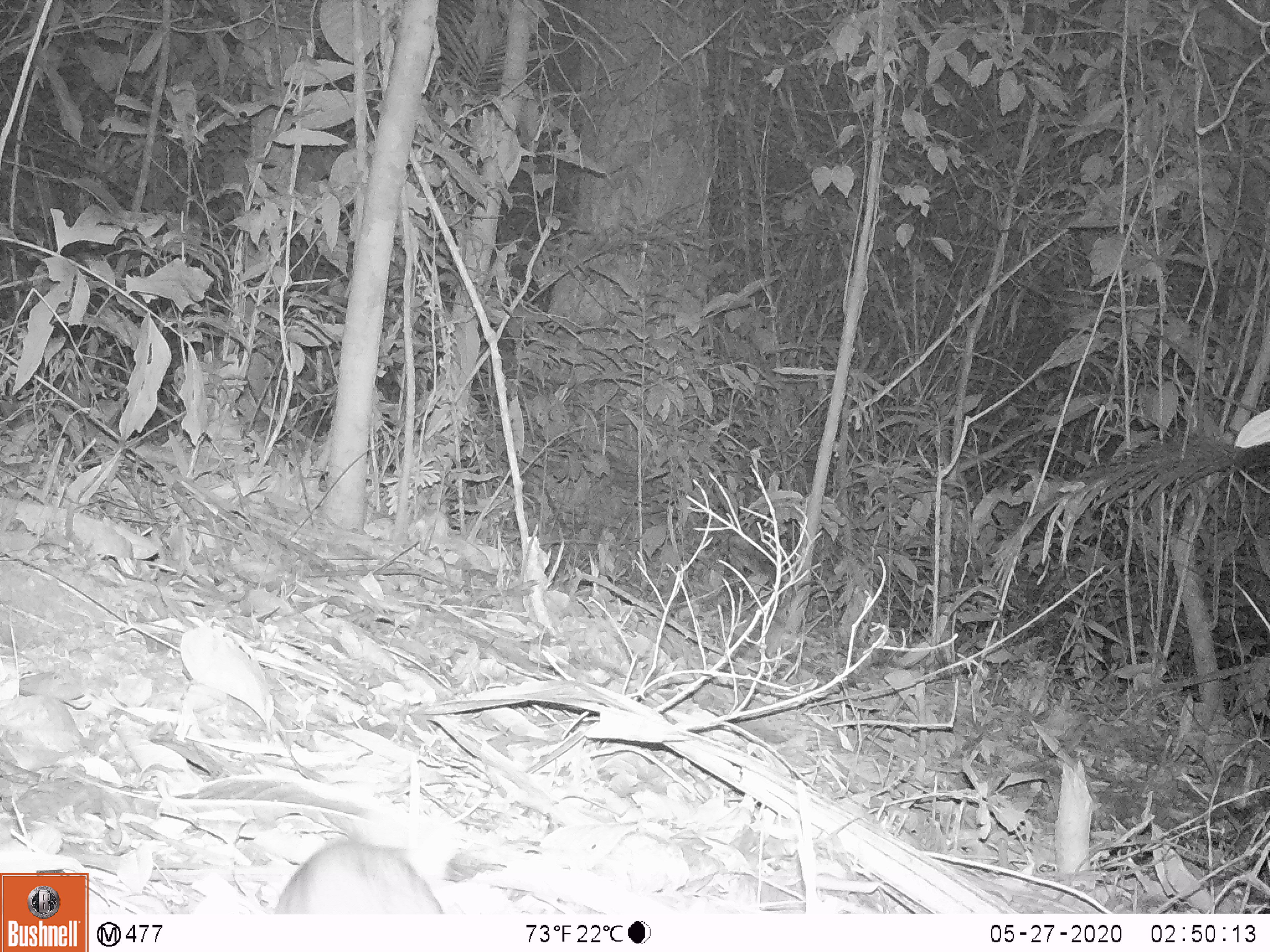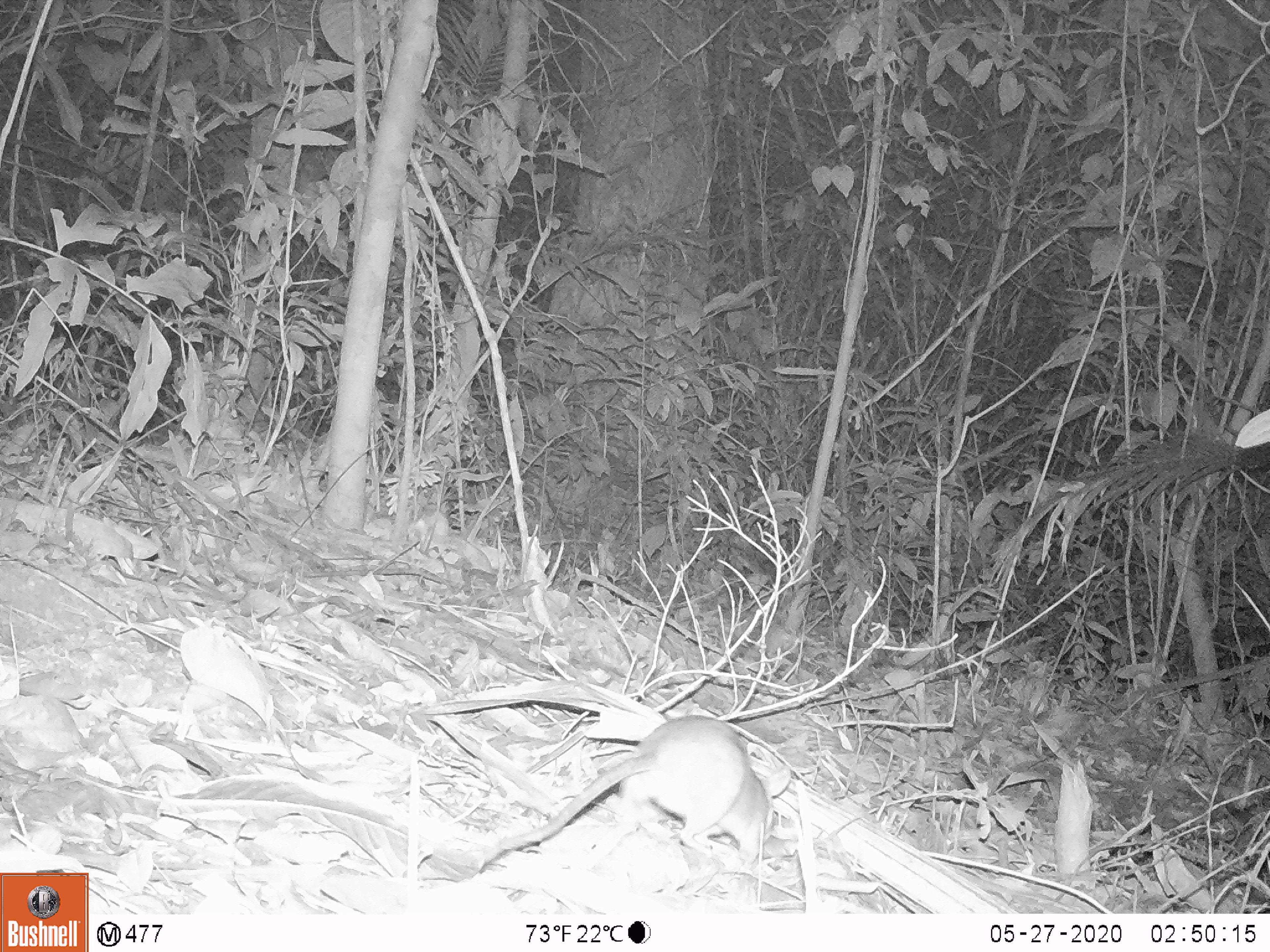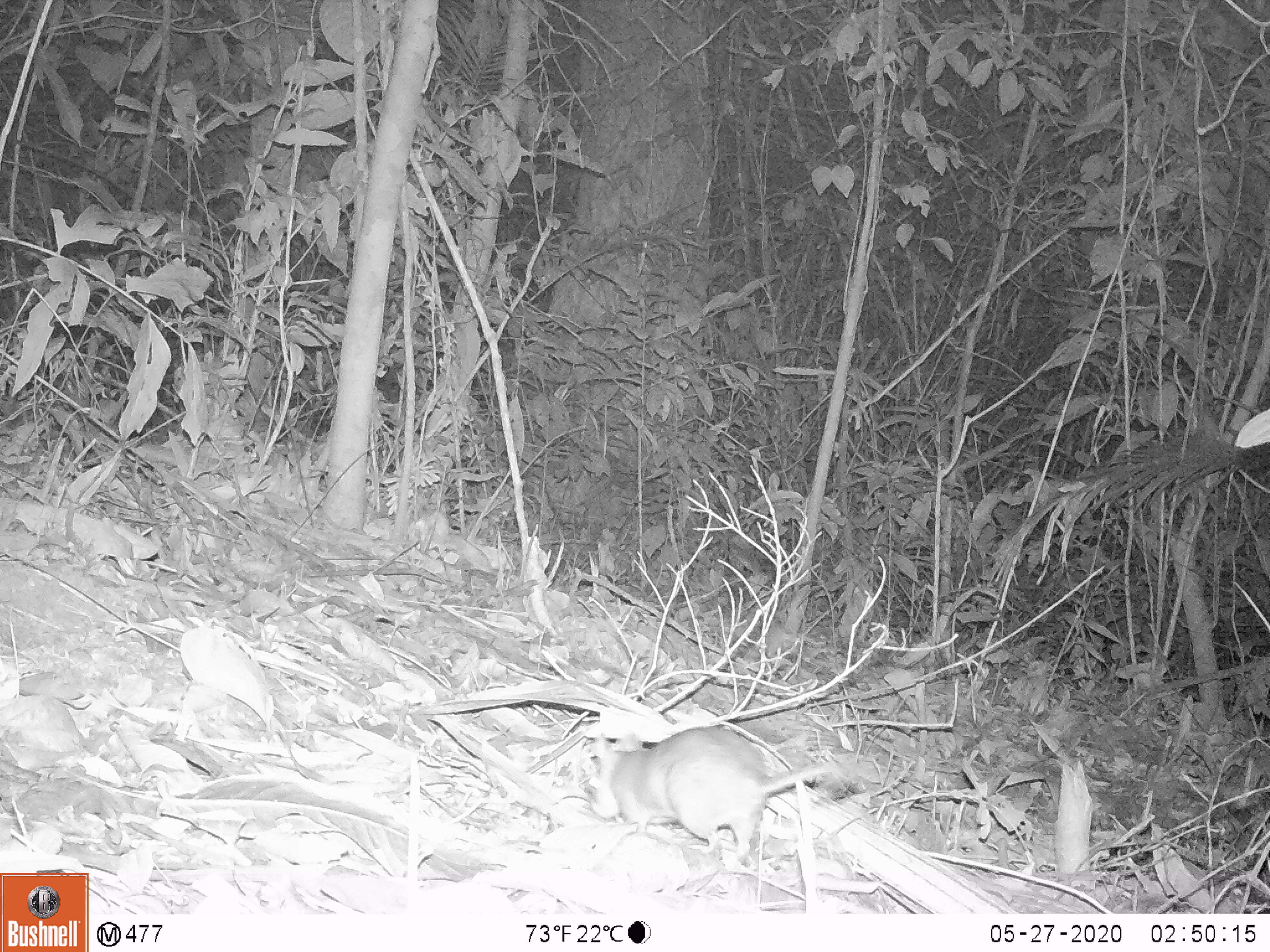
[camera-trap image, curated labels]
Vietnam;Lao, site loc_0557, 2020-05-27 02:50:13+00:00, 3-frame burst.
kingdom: Animalia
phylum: Chordata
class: Mammalia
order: Rodentia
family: Muridae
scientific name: Muridae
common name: old-world mice and rats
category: unidentified murid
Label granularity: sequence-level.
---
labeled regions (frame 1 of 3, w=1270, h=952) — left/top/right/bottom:
unidentified murid: 272/827/445/914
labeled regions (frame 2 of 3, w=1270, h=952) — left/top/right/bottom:
unidentified murid: 476/715/789/876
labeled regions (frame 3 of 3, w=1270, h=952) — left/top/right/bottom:
unidentified murid: 589/722/860/869